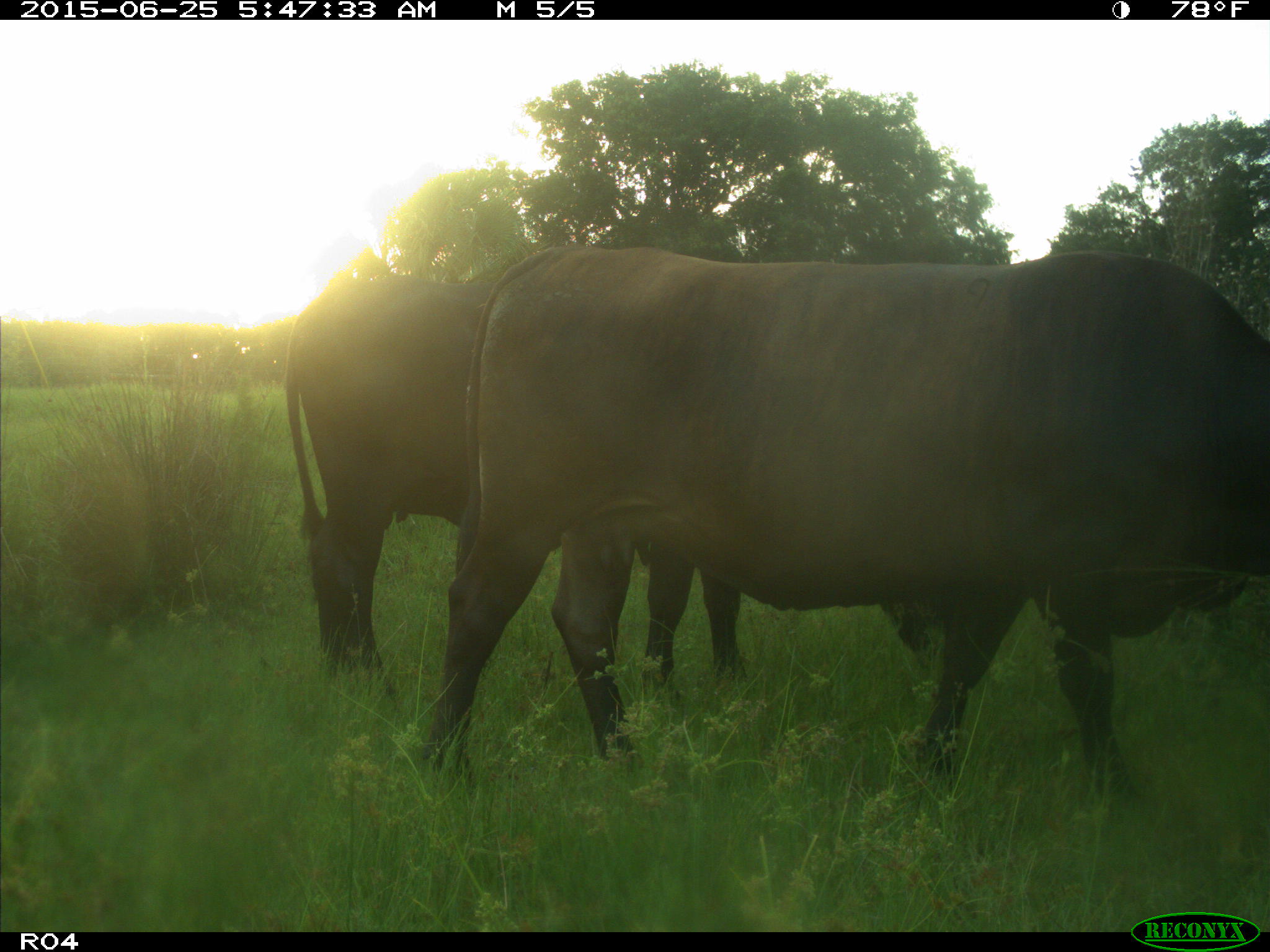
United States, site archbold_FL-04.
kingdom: Animalia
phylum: Chordata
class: Mammalia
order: Artiodactyla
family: Bovidae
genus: Bos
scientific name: Bos taurus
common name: domestic cow